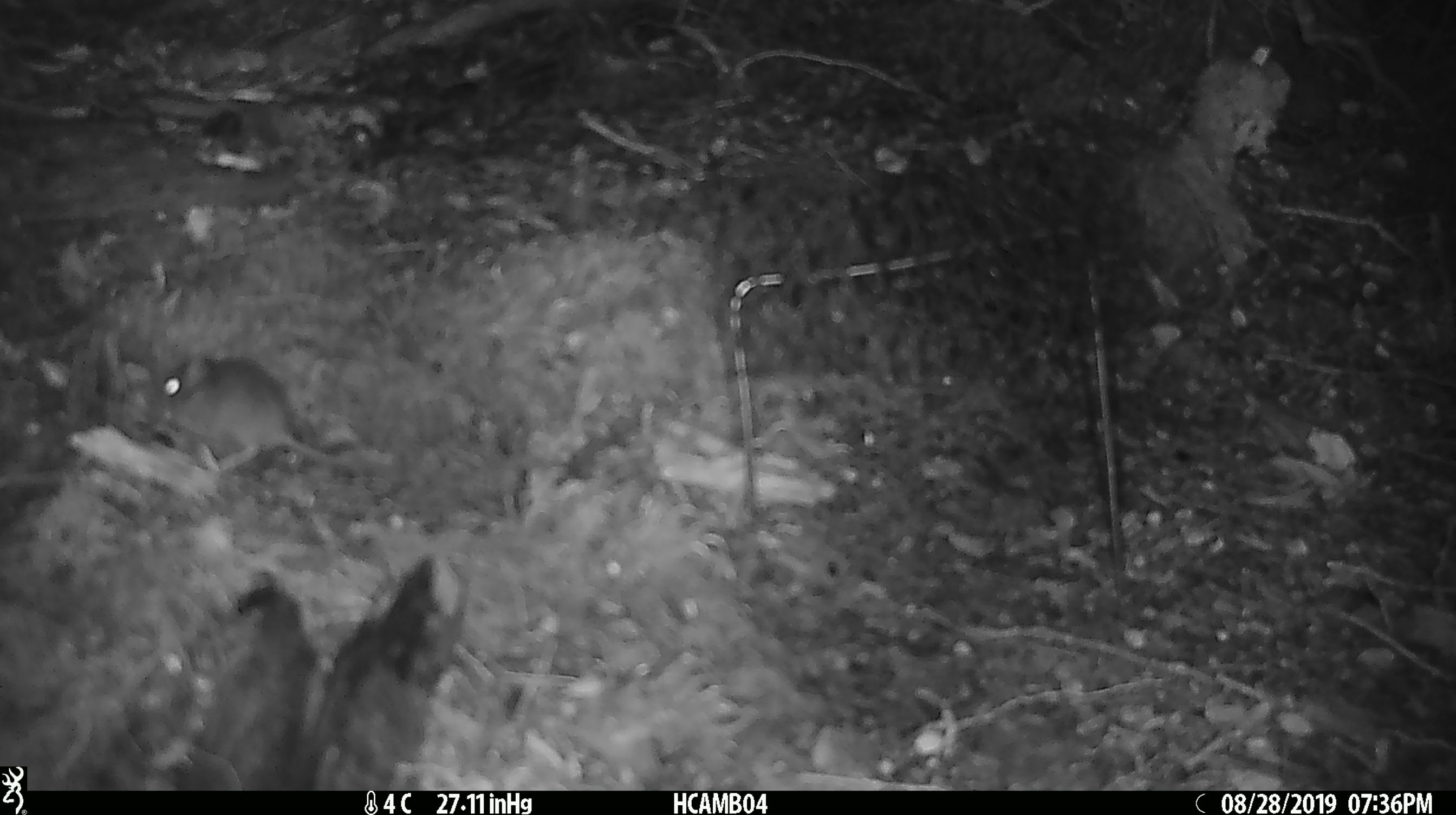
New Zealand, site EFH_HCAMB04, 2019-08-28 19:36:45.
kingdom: Animalia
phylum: Chordata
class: Mammalia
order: Rodentia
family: Muridae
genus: Mus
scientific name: Mus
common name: mouse